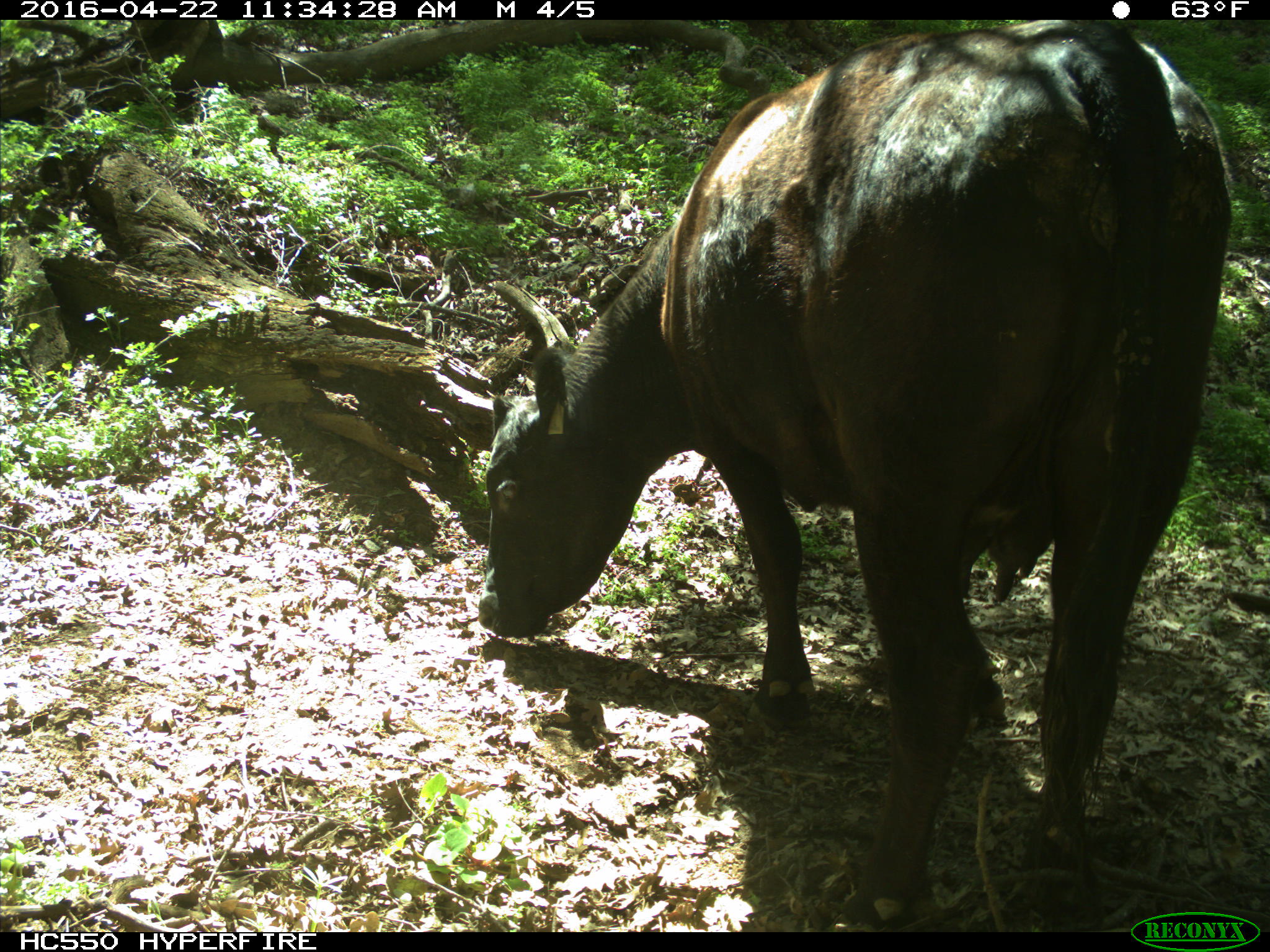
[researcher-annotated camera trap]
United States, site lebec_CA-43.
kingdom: Animalia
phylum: Chordata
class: Mammalia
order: Artiodactyla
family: Bovidae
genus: Bos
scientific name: Bos taurus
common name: domestic cow